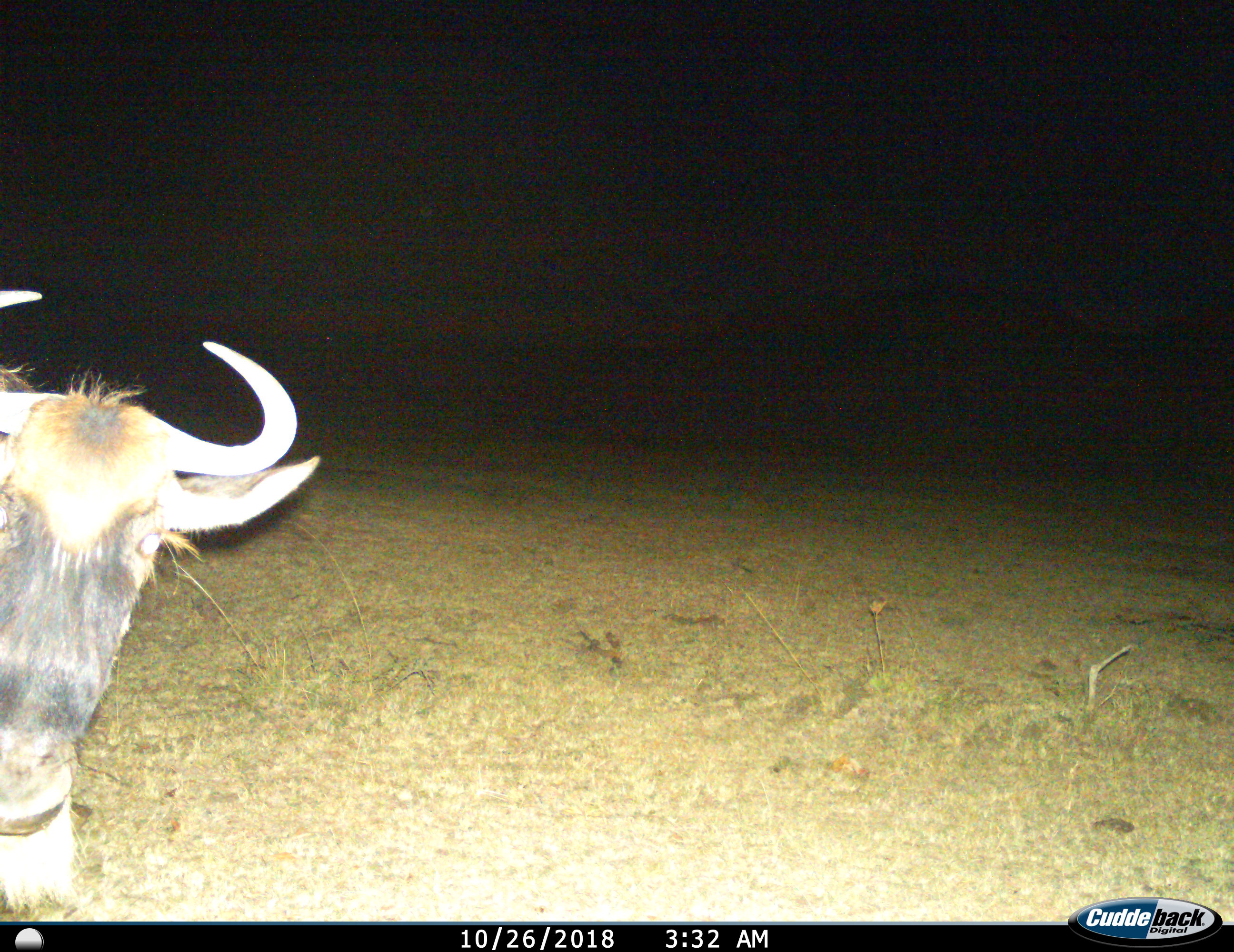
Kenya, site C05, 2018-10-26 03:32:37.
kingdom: Animalia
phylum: Chordata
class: Mammalia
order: Artiodactyla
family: Bovidae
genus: Connochaetes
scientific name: Connochaetes taurinus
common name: common wildebeest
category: wildebeest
Wildebeest (common wildebeest) (Connochaetes taurinus), count 1. Behavior (volunteer vote fractions): standing 78%, resting 0%, moving 11%, interacting 11%. Young present (vote fraction): 0%. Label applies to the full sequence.